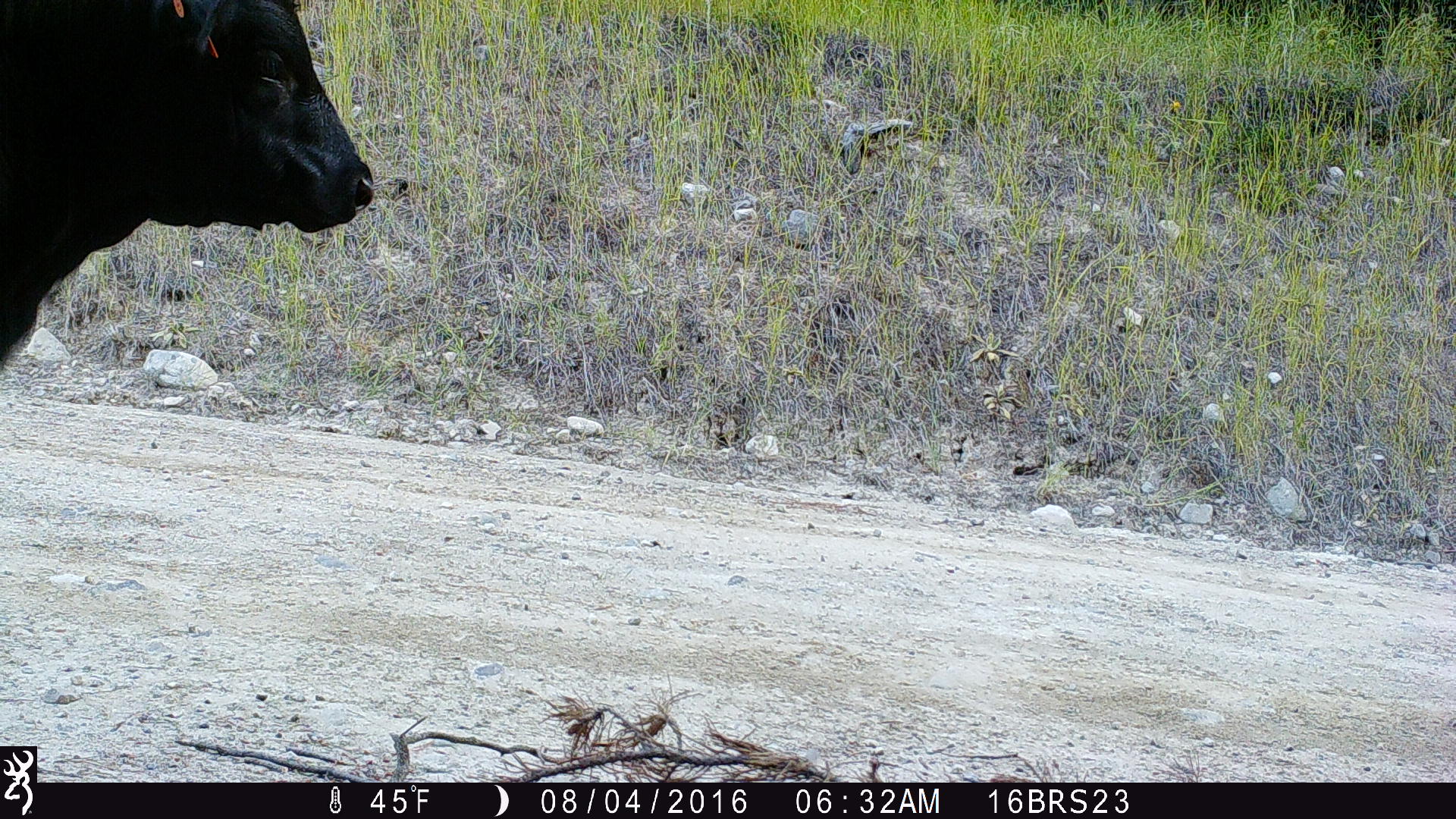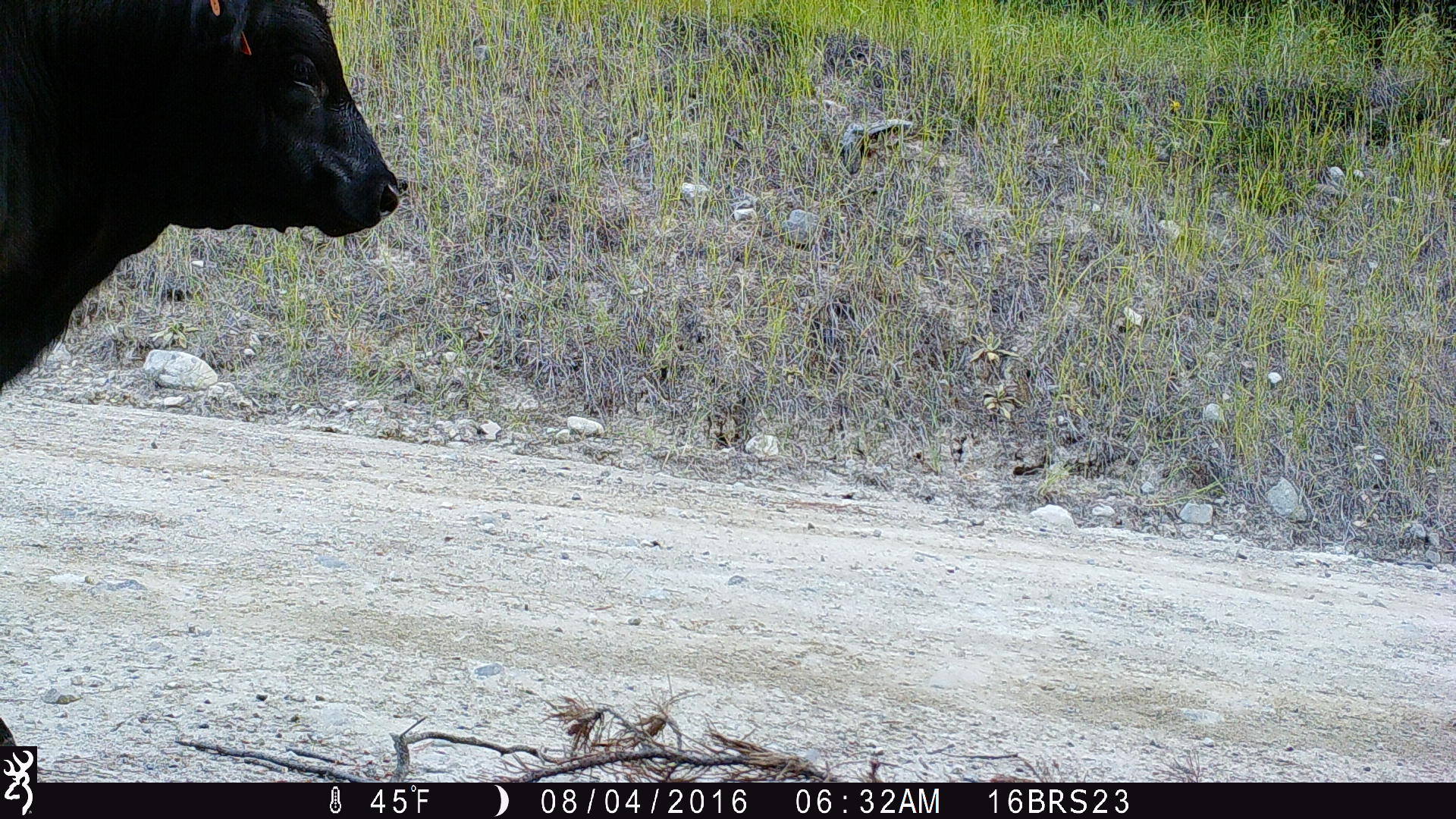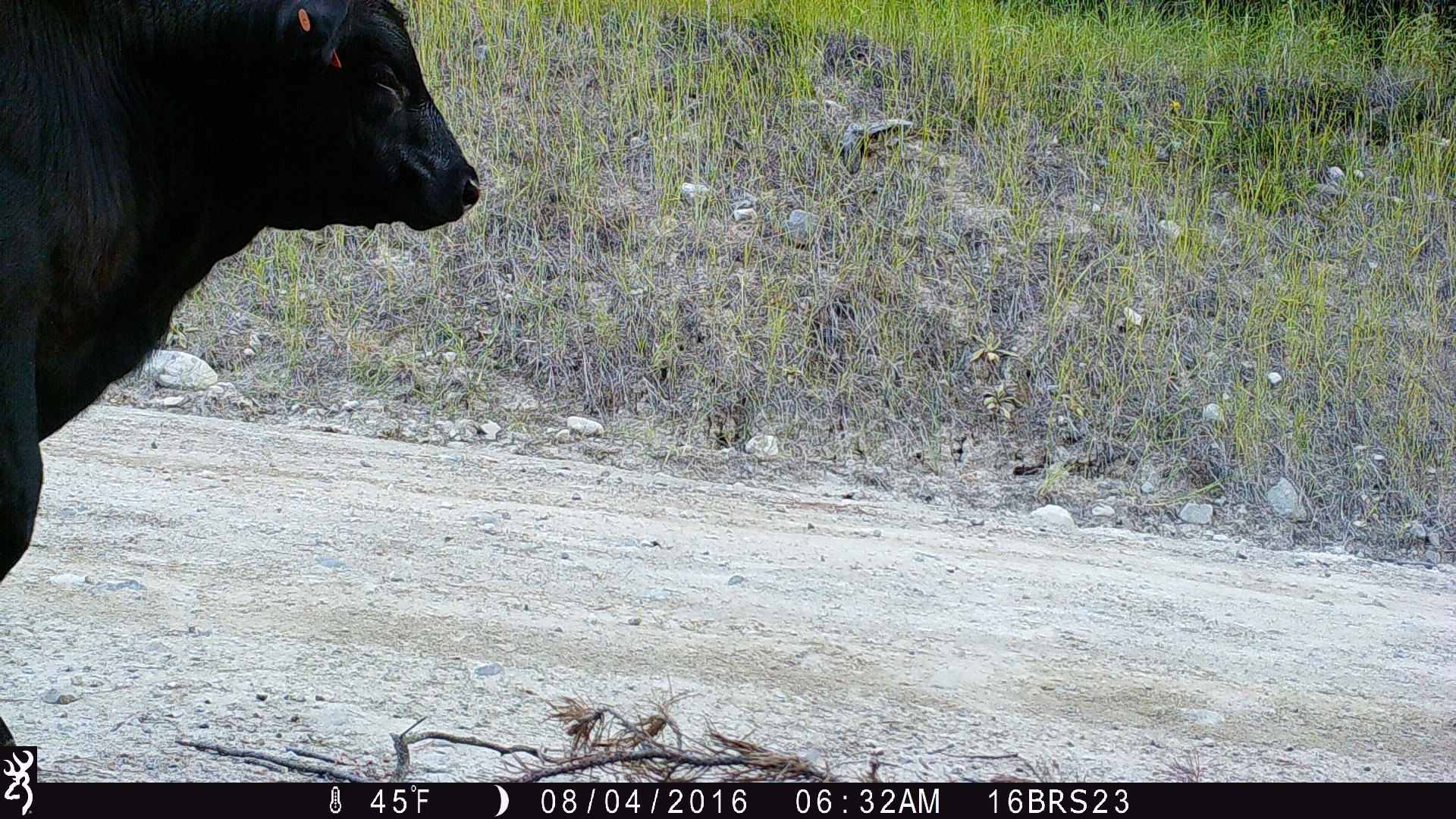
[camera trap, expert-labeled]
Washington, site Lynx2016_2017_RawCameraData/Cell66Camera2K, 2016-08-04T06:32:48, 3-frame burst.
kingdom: Animalia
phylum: Chordata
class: Mammalia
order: Artiodactyla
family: Bovidae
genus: Bos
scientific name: Bos taurus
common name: domestic cattle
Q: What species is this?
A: Domestic cattle (Bos taurus).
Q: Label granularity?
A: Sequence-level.